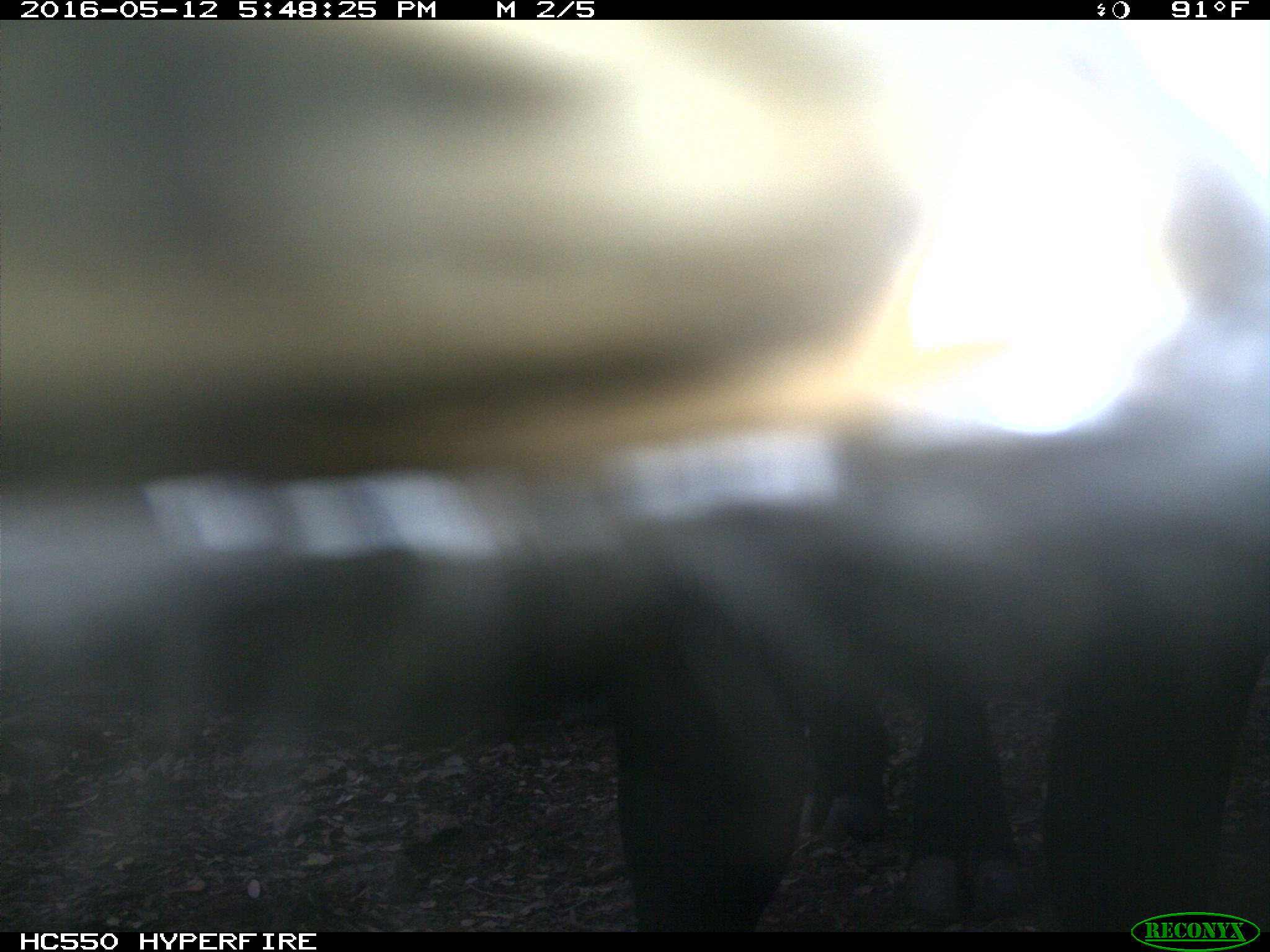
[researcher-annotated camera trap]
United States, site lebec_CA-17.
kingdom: Animalia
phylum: Chordata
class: Mammalia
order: Artiodactyla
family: Bovidae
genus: Bos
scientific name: Bos taurus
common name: domestic cow